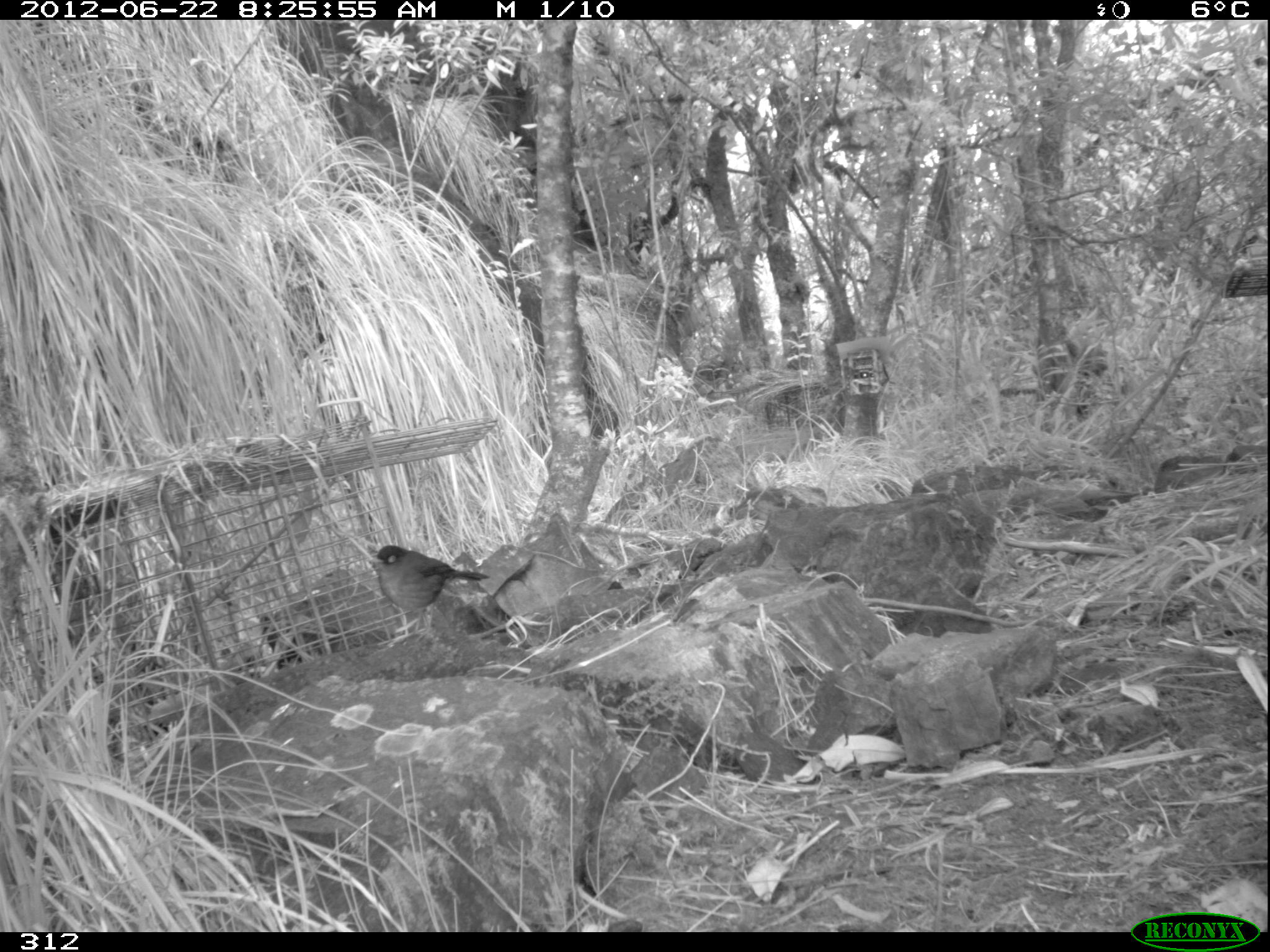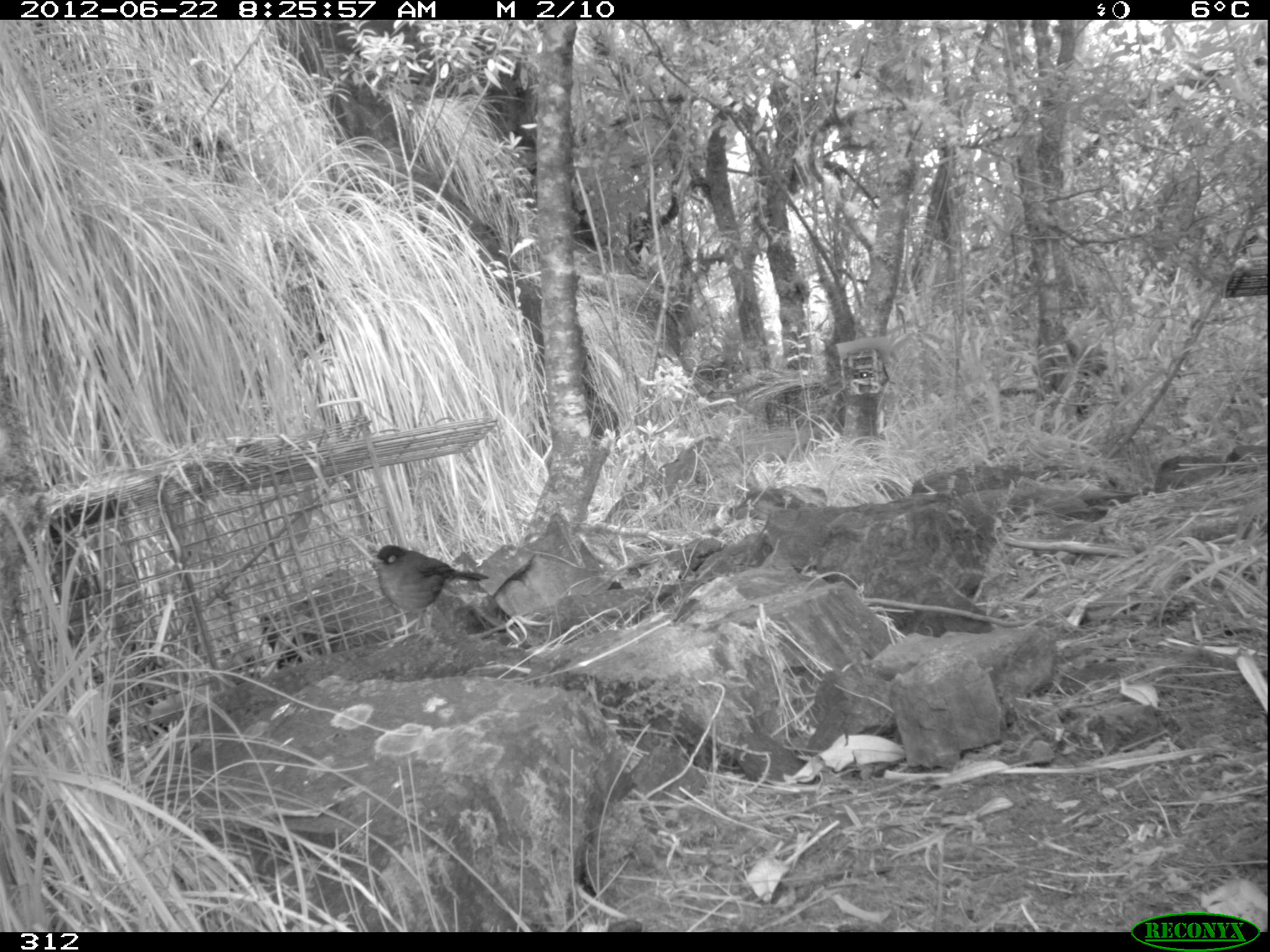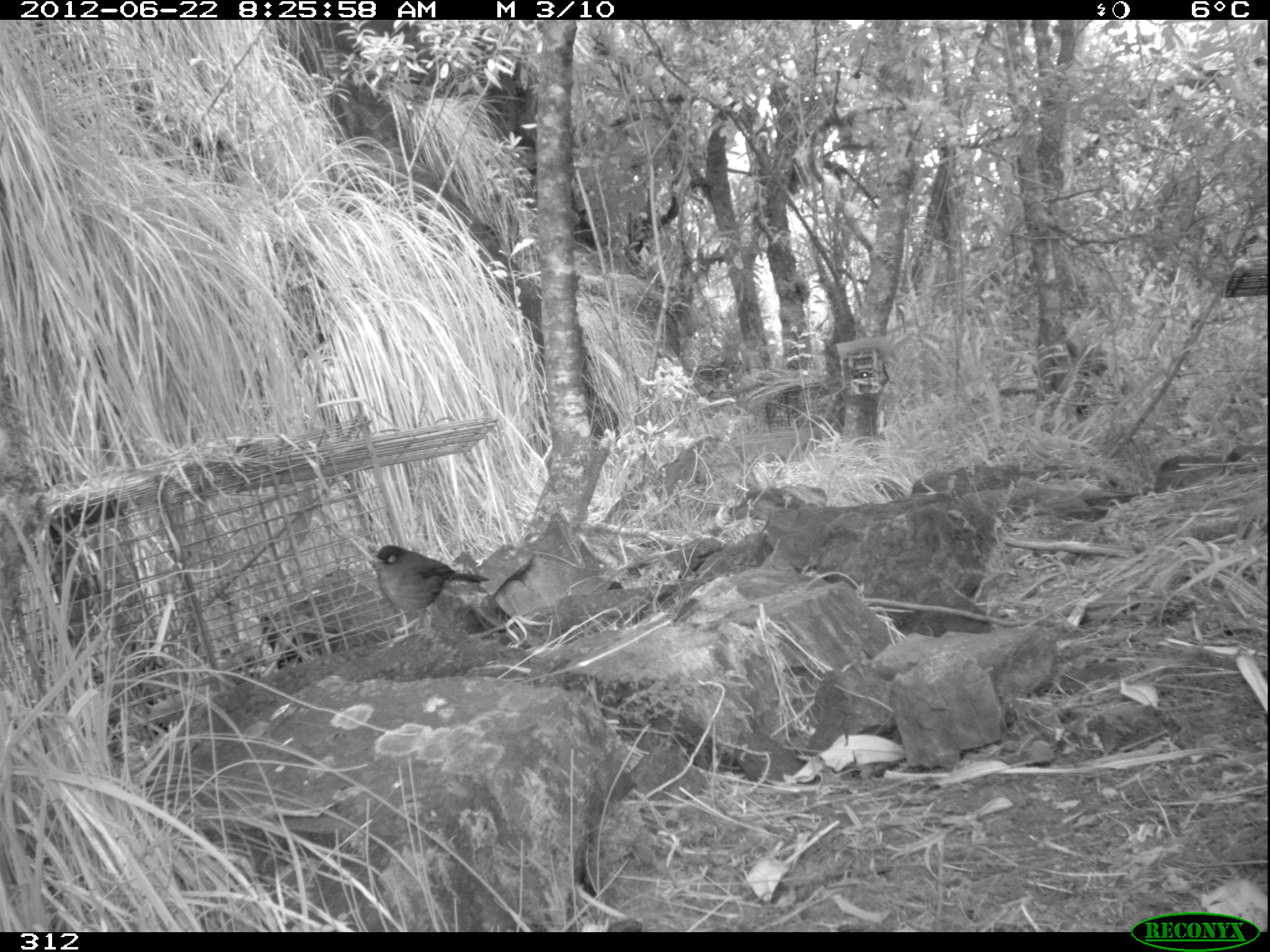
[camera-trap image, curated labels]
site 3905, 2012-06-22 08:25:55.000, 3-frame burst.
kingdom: Animalia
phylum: Chordata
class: Aves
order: Passeriformes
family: Turdidae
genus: Turdus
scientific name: Turdus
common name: true thrushes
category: turdus sp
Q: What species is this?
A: Turdus sp (true thrushes) (Turdus).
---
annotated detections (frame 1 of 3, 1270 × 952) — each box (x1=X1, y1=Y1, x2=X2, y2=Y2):
turdus sp: (x1=367, y1=544, x2=490, y2=643)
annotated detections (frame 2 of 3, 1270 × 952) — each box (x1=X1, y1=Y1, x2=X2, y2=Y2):
turdus sp: (x1=364, y1=543, x2=490, y2=647)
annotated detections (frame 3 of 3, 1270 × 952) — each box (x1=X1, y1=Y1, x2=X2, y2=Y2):
turdus sp: (x1=365, y1=544, x2=490, y2=646)